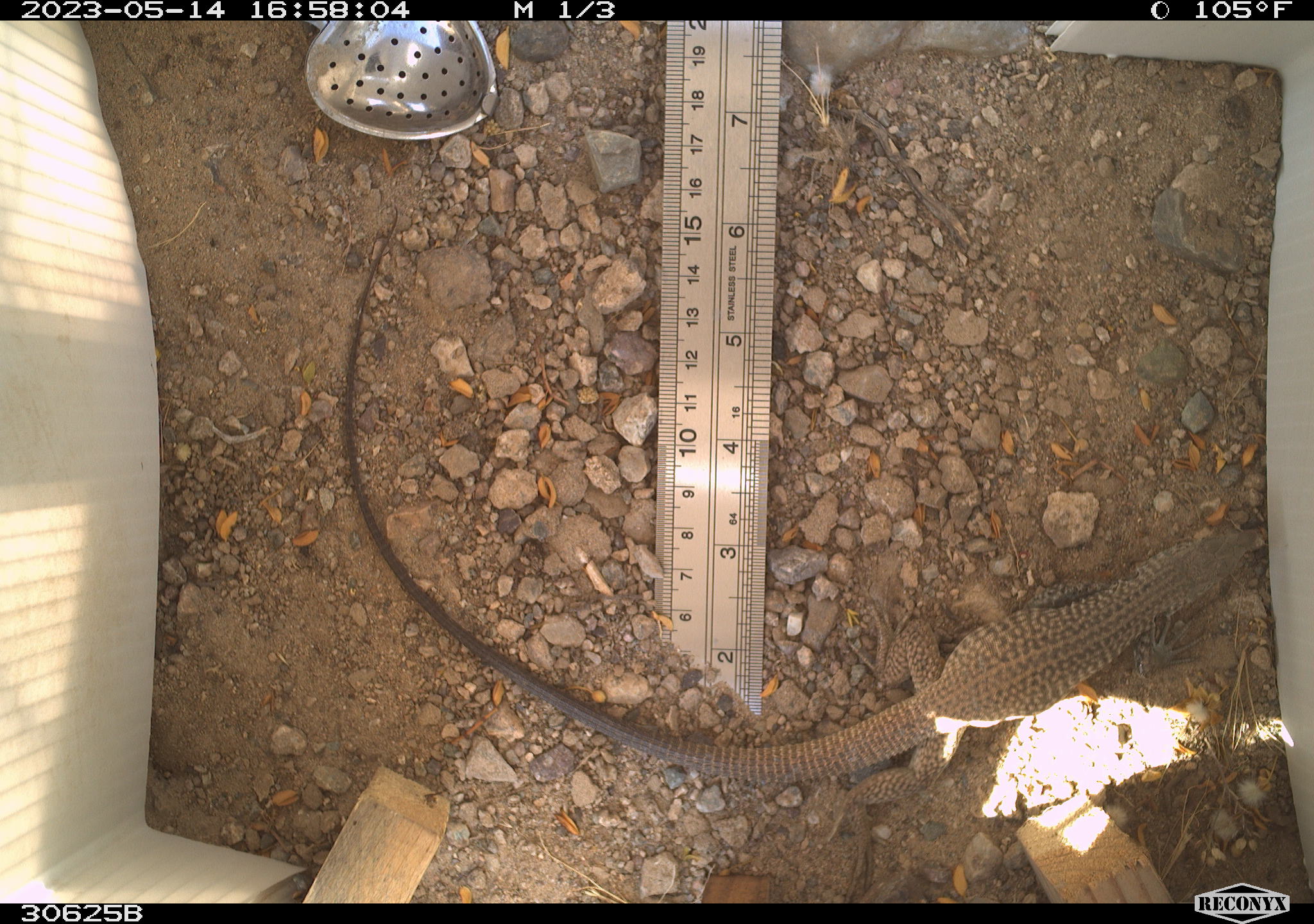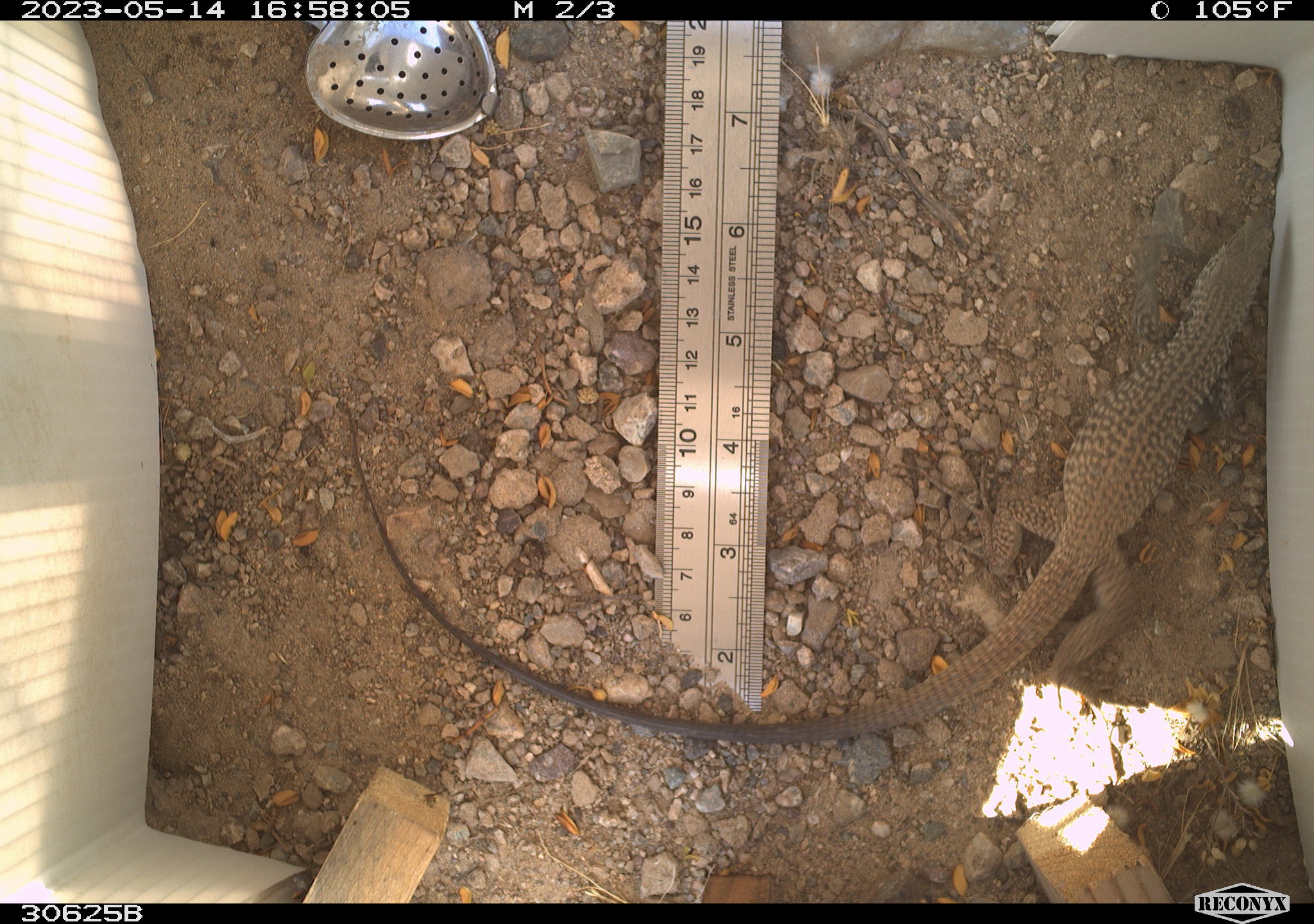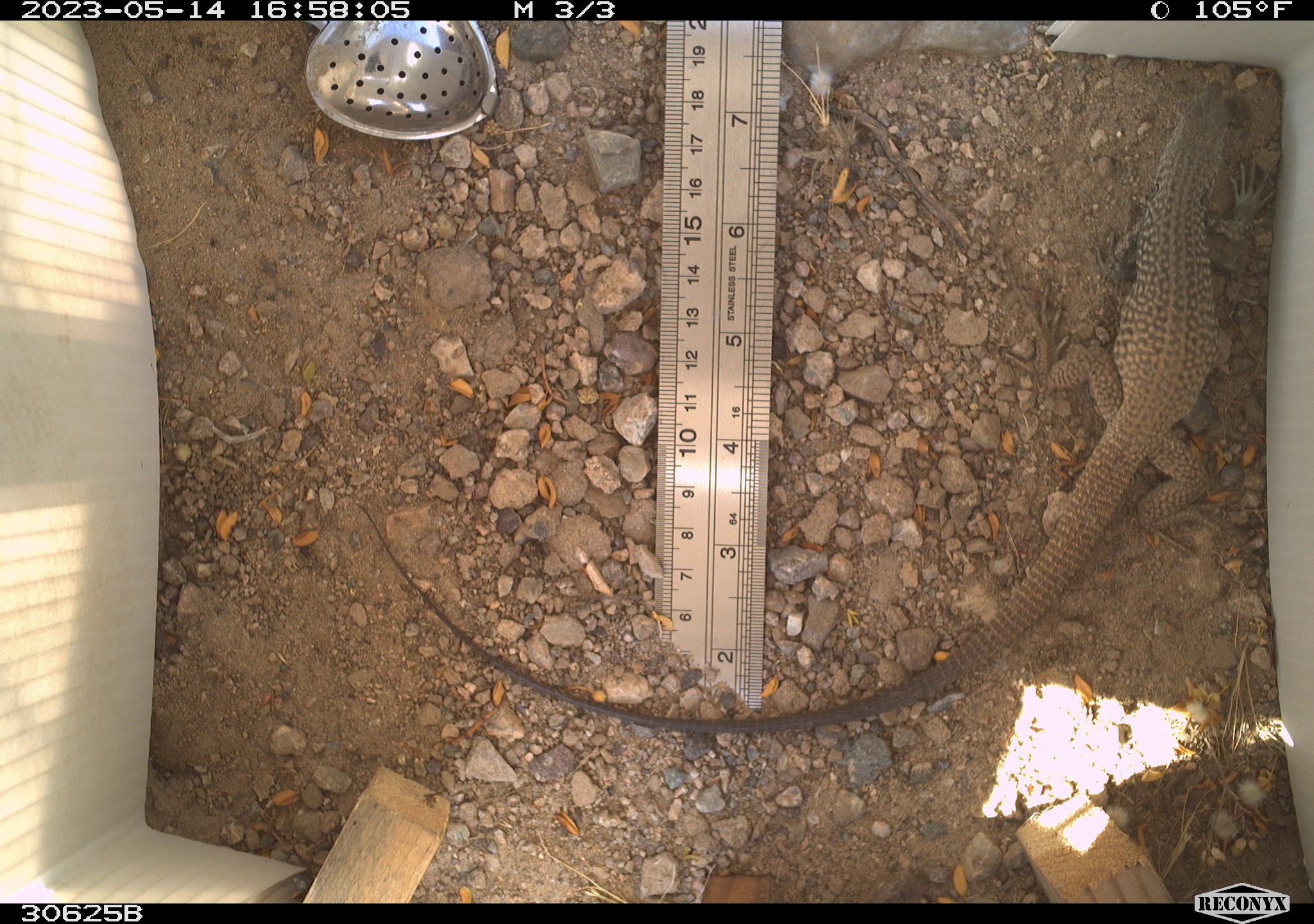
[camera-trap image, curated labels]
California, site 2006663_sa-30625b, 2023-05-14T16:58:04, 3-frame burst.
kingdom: Animalia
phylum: Chordata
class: Reptilia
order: Squamata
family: Teiidae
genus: Aspidoscelis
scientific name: Aspidoscelis tigris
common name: western whiptail